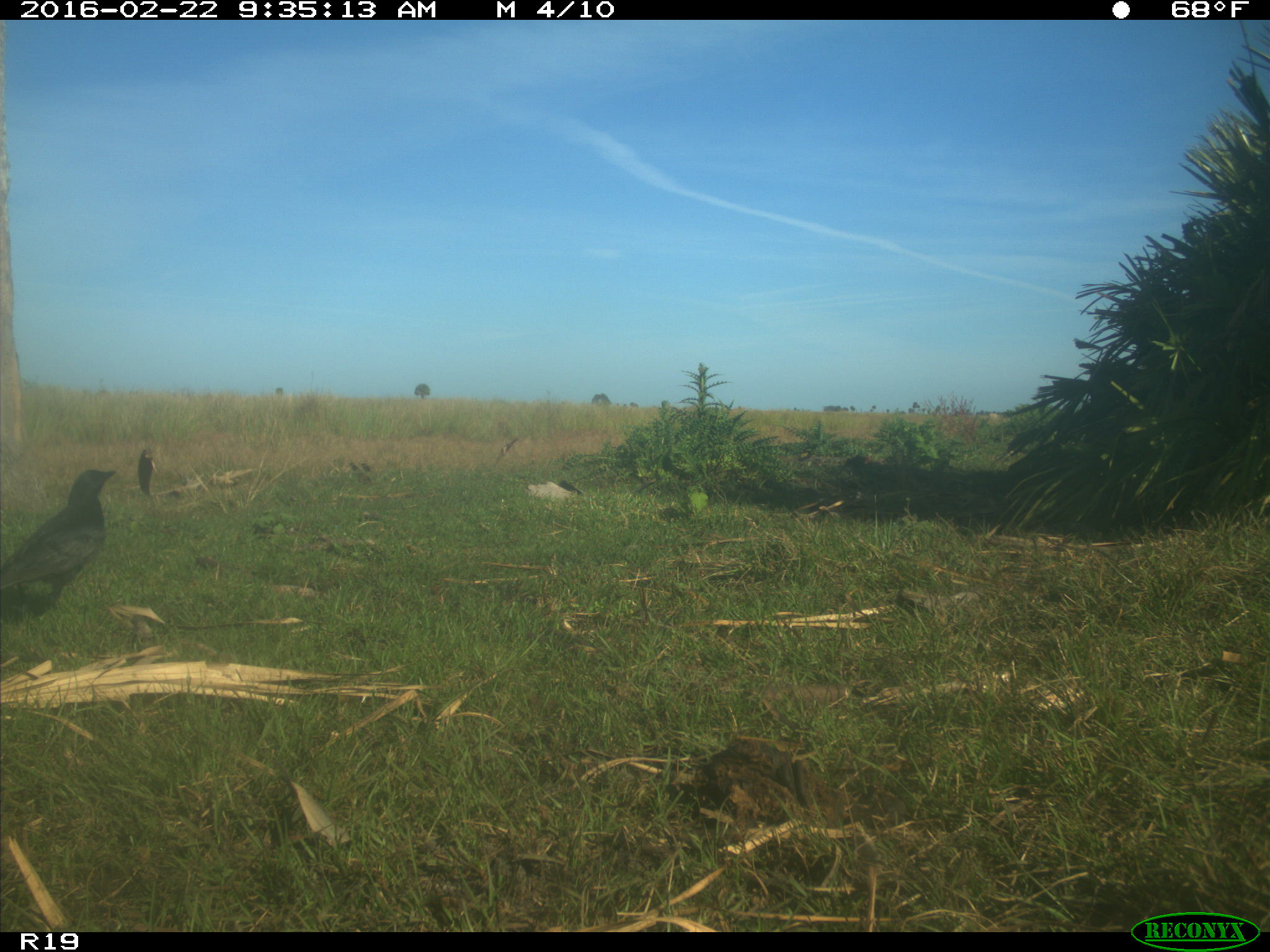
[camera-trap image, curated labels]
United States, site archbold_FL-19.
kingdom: Animalia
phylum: Chordata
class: Aves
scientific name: Aves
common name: birds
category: unidentified bird